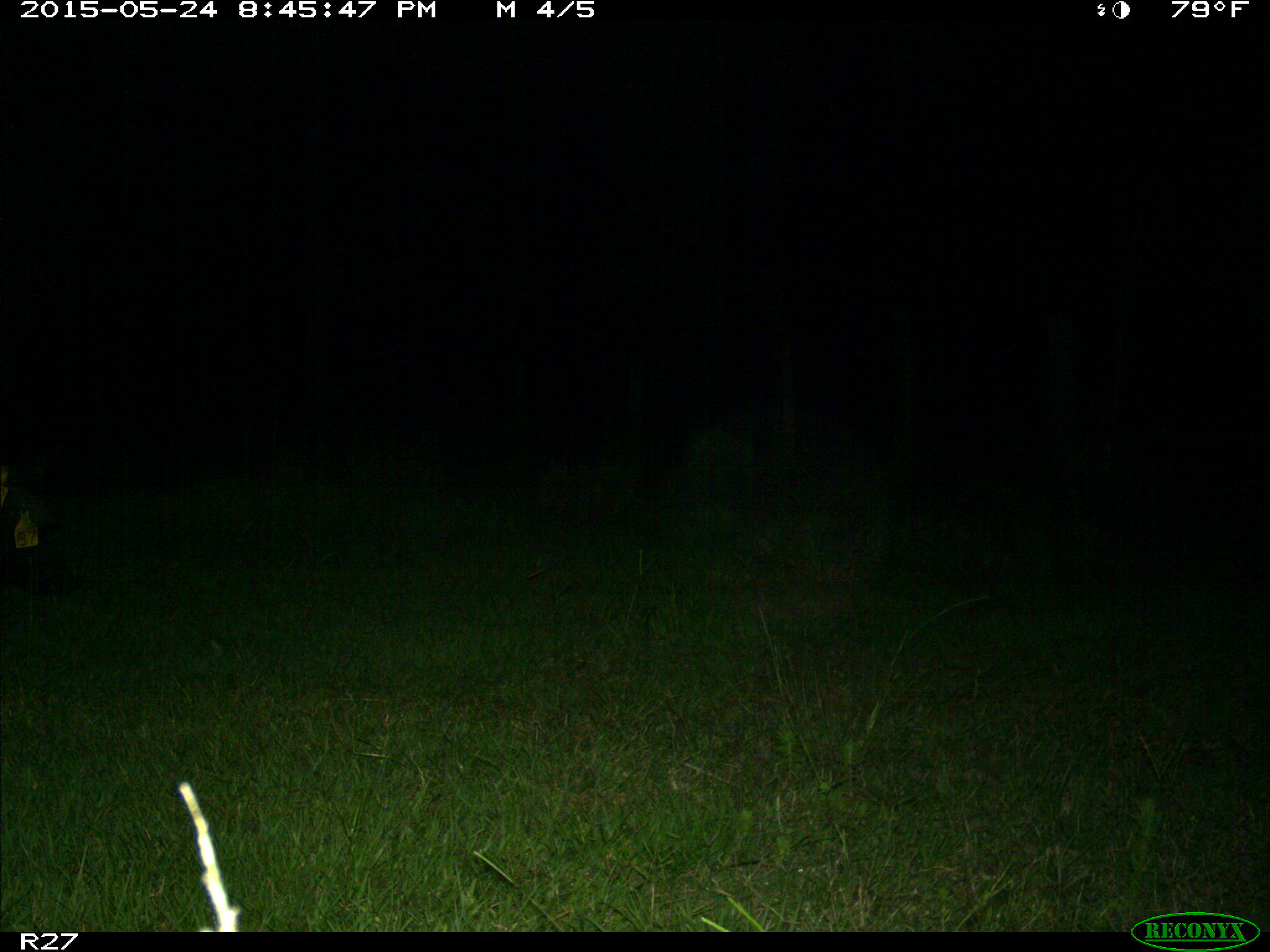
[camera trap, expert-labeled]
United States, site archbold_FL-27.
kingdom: Animalia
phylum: Chordata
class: Mammalia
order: Artiodactyla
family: Suidae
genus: Sus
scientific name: Sus scrofa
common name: wild boar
Sus scrofa (wild boar).